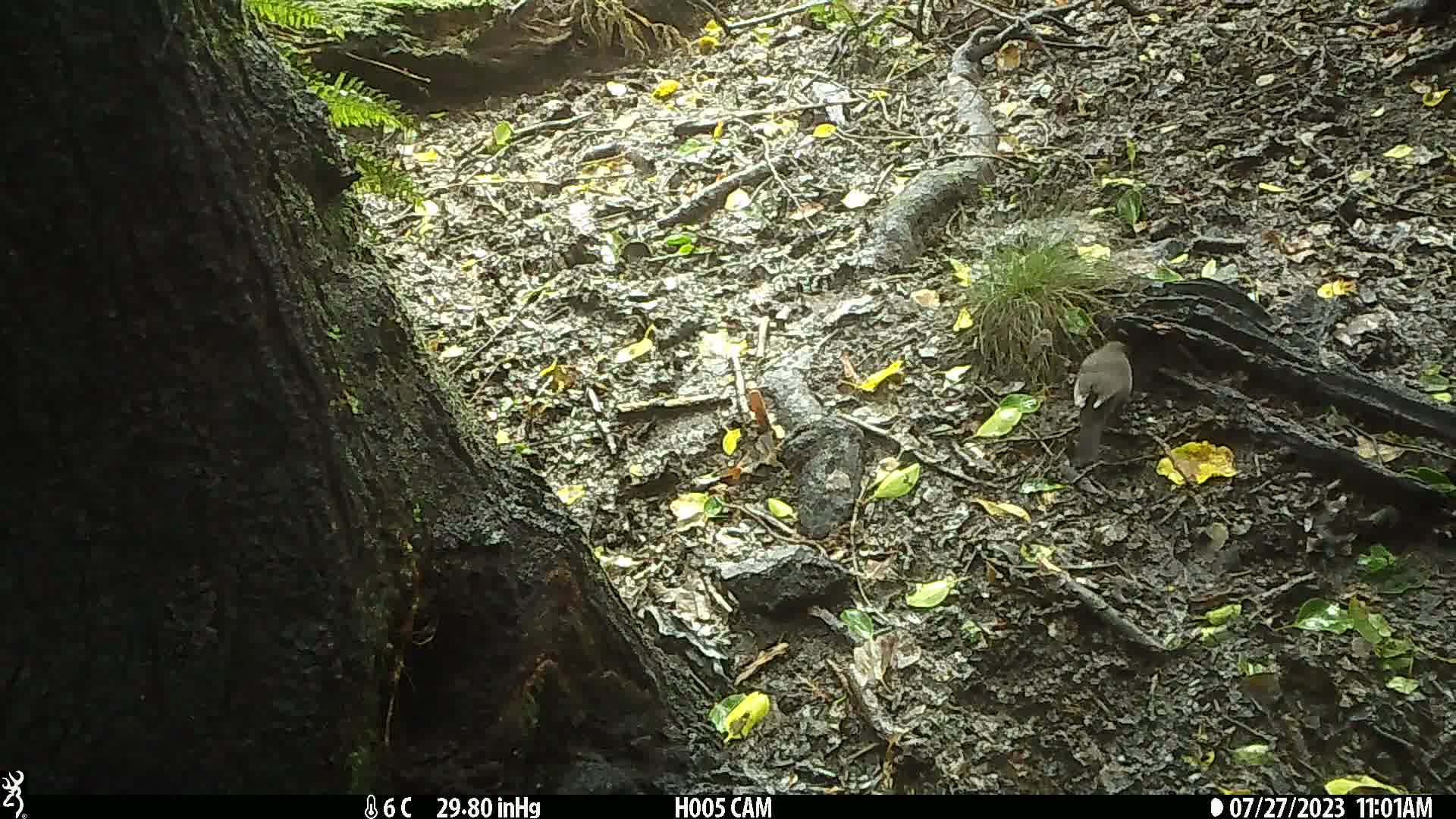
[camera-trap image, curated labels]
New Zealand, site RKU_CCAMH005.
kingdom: Animalia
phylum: Chordata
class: Aves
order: Passeriformes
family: Turdidae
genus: Turdus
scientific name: Turdus merula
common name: eurasian blackbird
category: blackbird